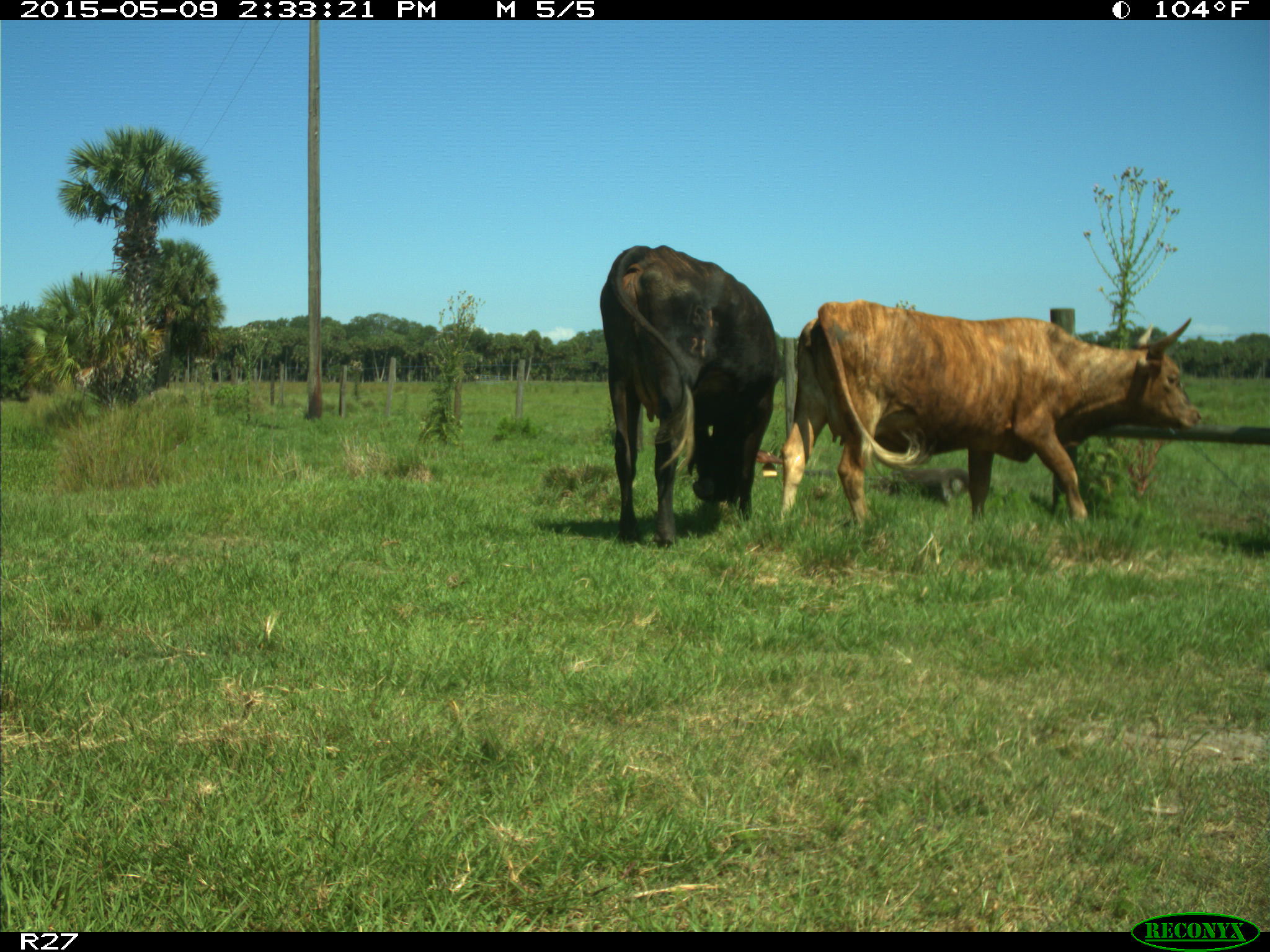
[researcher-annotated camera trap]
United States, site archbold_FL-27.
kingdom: Animalia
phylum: Chordata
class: Mammalia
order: Artiodactyla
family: Bovidae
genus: Bos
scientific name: Bos taurus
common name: domestic cow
Bos taurus (domestic cow).